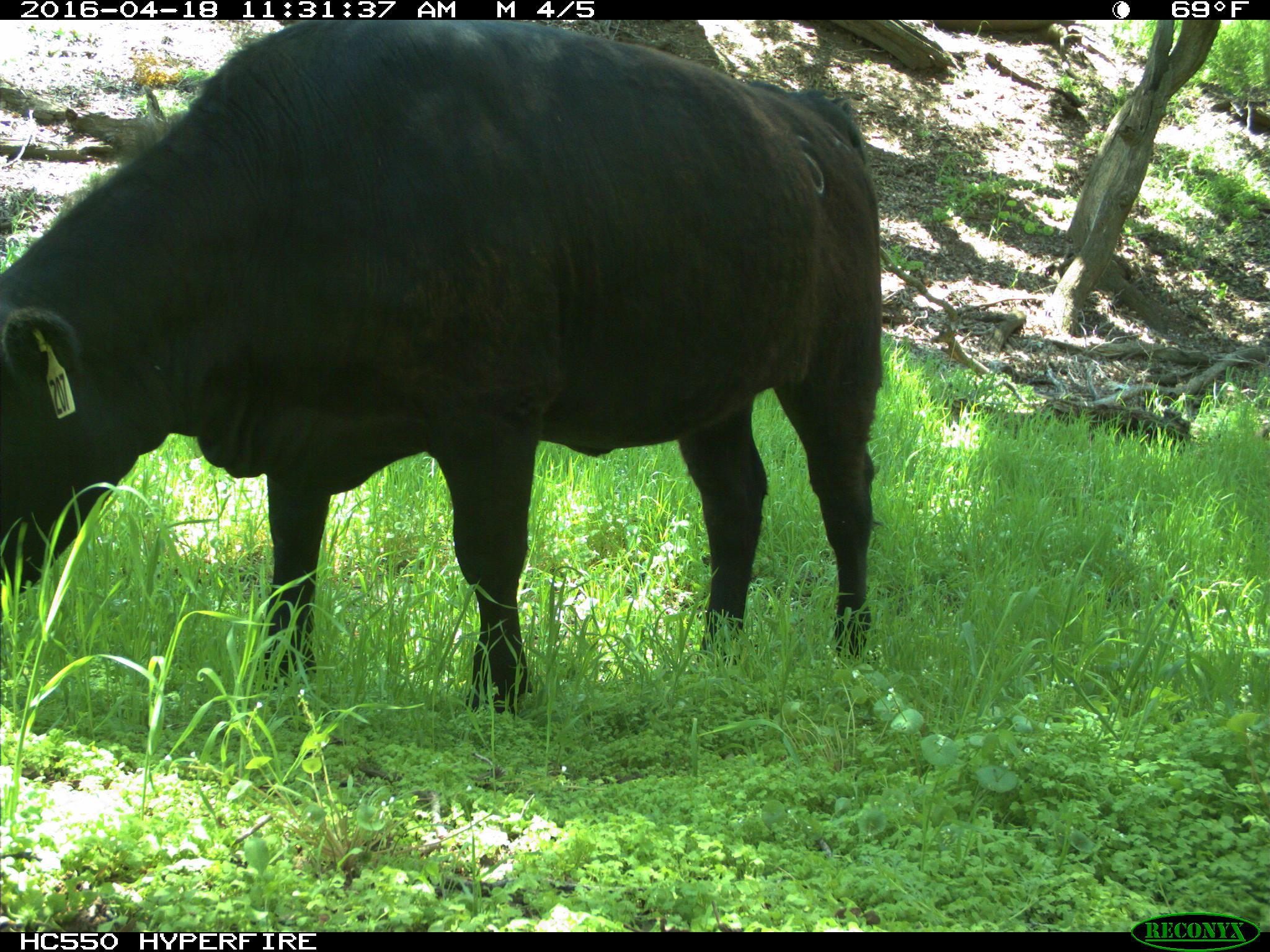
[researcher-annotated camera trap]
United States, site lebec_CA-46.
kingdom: Animalia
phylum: Chordata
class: Mammalia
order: Artiodactyla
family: Bovidae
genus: Bos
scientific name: Bos taurus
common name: domestic cow